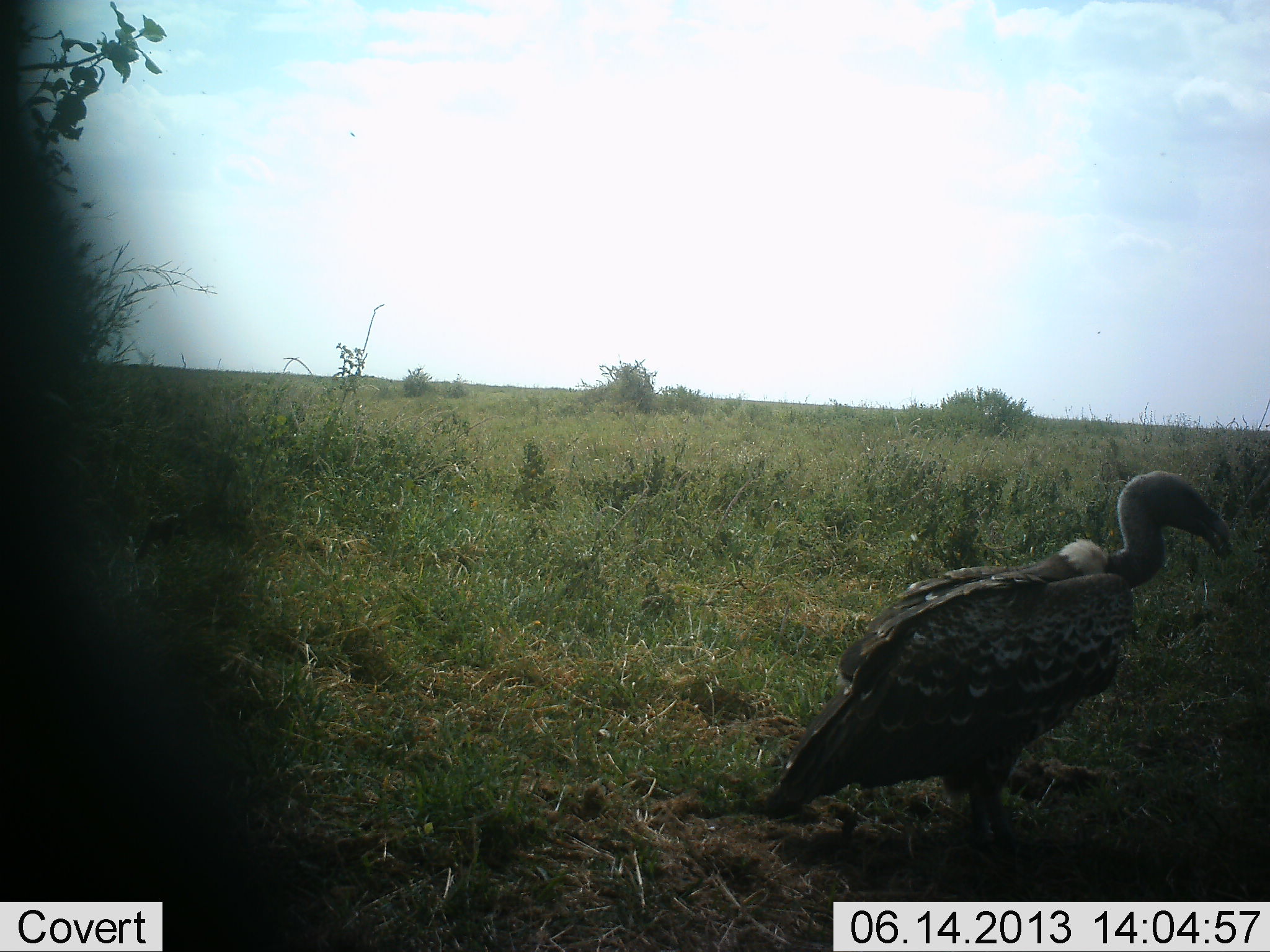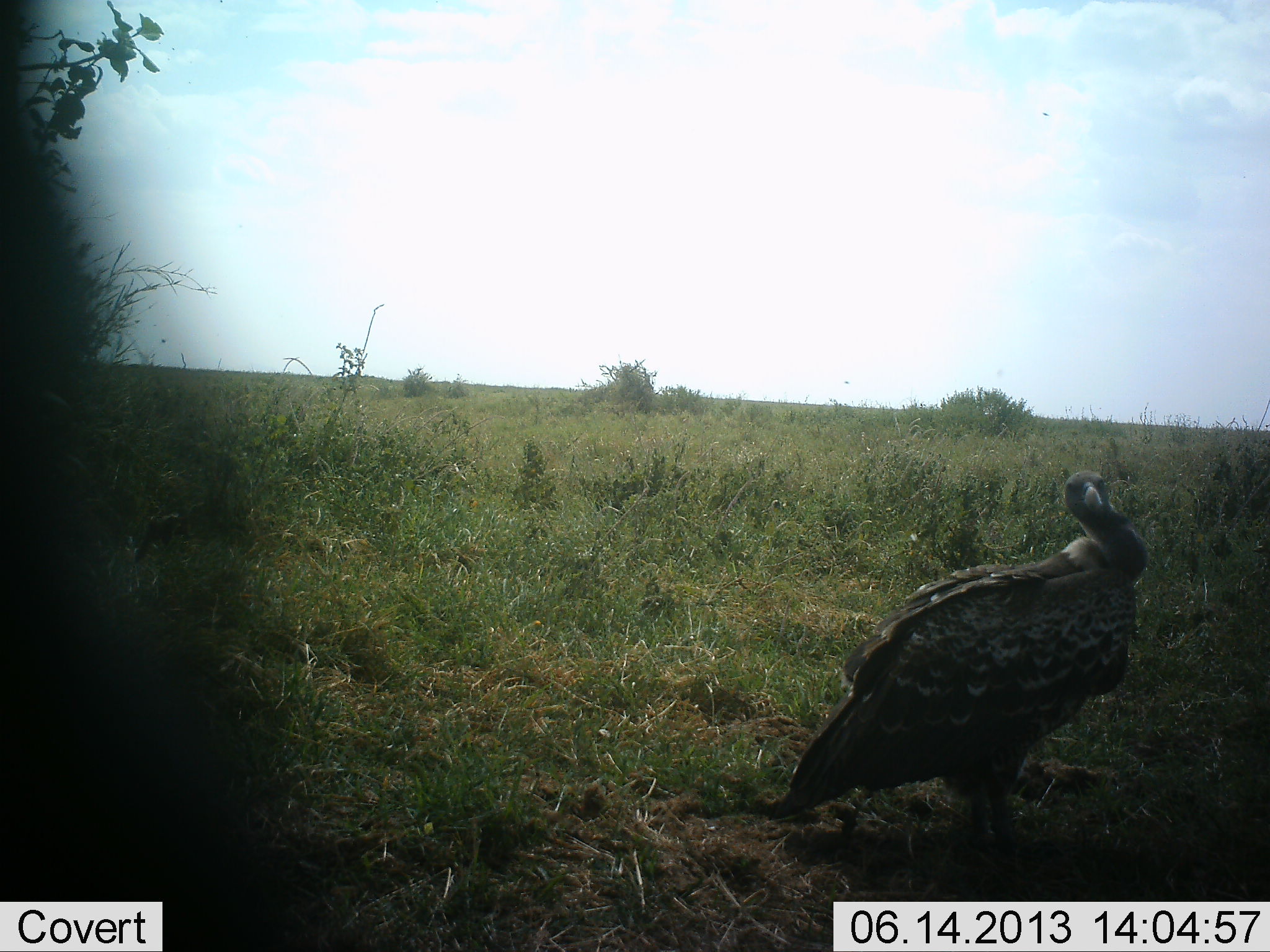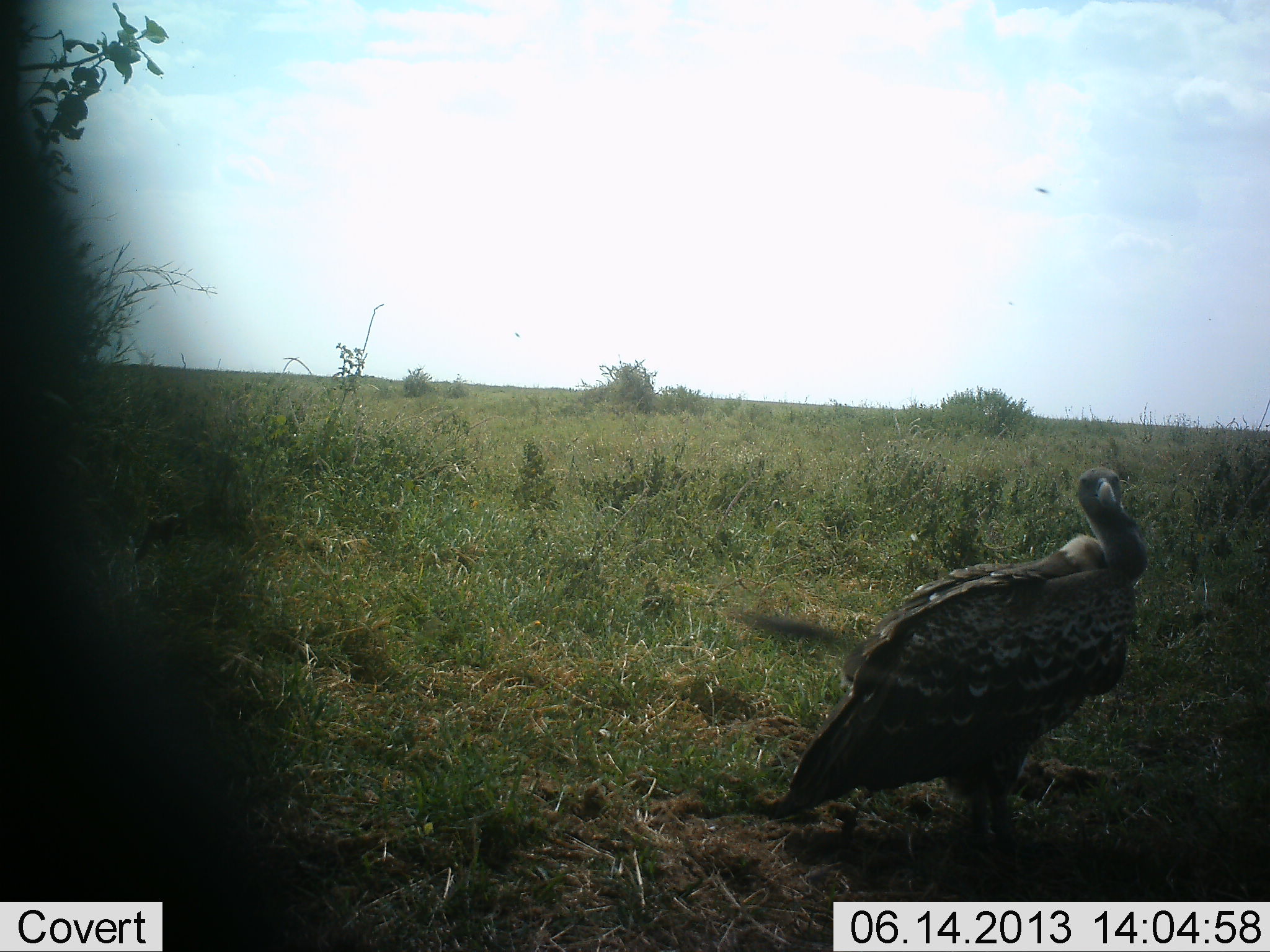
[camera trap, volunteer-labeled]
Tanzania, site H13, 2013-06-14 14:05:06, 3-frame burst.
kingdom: Animalia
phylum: Chordata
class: Aves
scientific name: Aves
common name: bird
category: otherbird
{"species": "otherbird (bird) (Aves)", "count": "1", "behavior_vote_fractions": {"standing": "85%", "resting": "5%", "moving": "10%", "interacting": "0%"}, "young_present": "0%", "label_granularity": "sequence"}